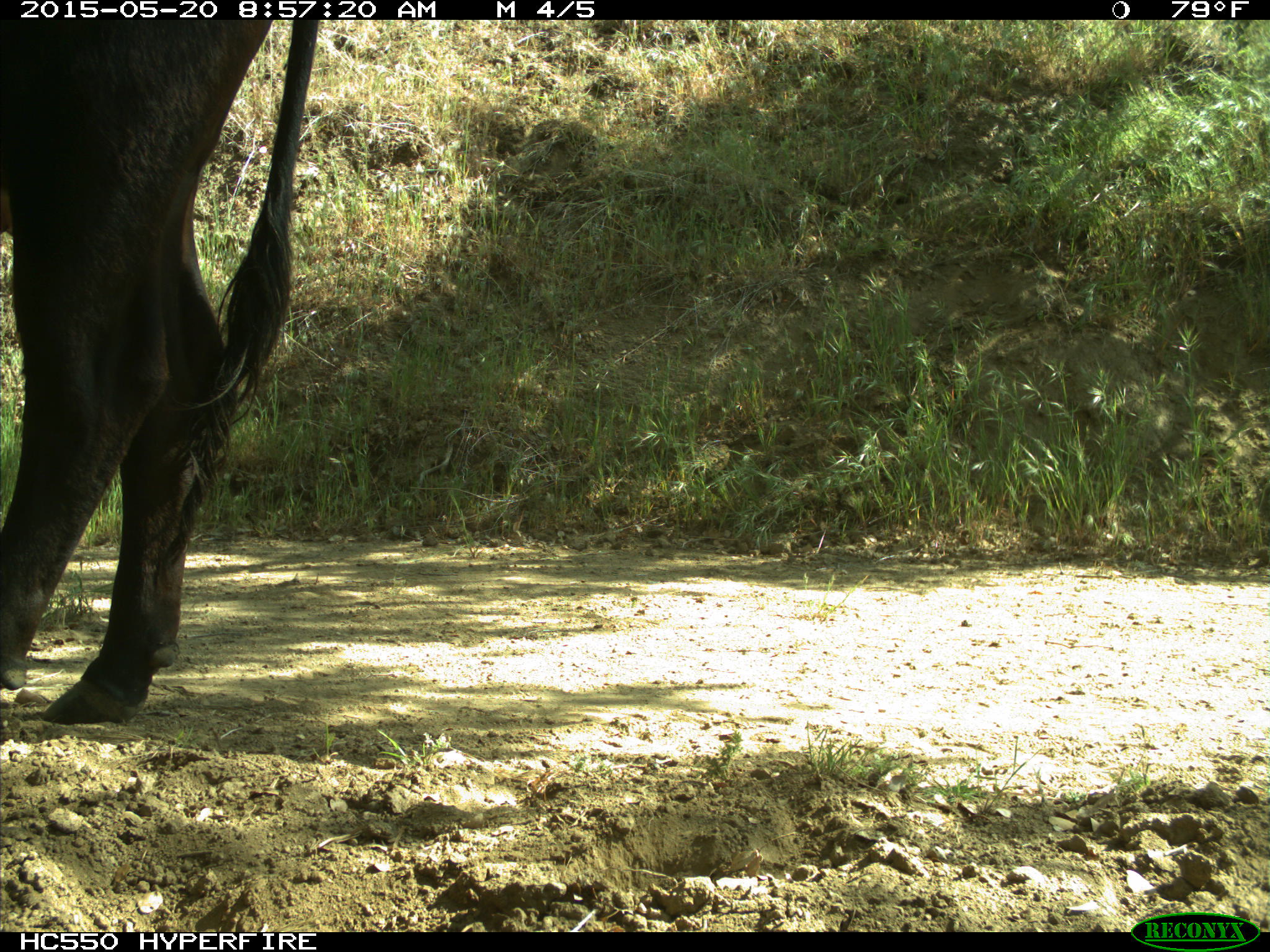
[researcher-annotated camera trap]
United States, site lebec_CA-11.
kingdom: Animalia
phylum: Chordata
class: Mammalia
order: Artiodactyla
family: Bovidae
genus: Bos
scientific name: Bos taurus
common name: domestic cow